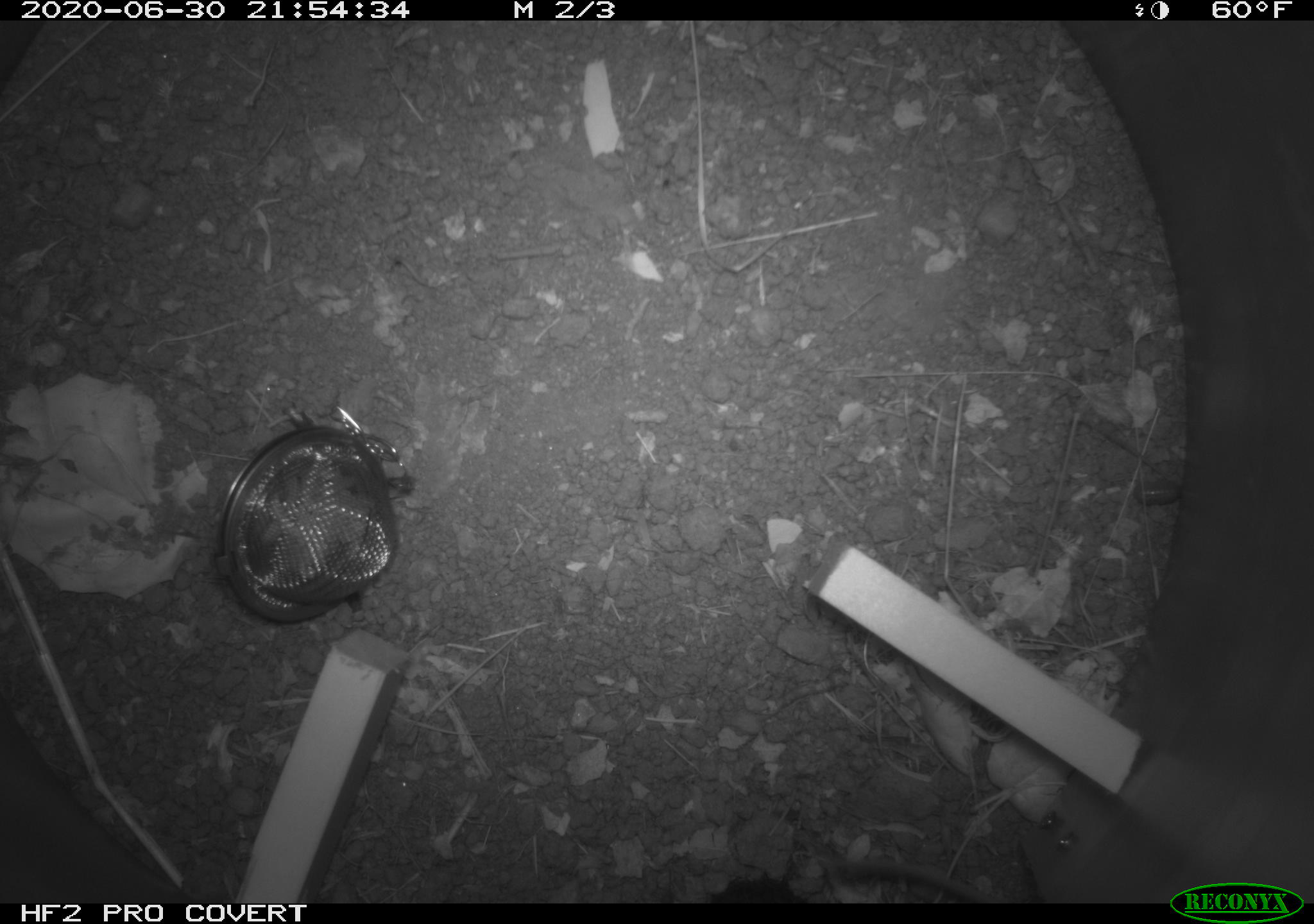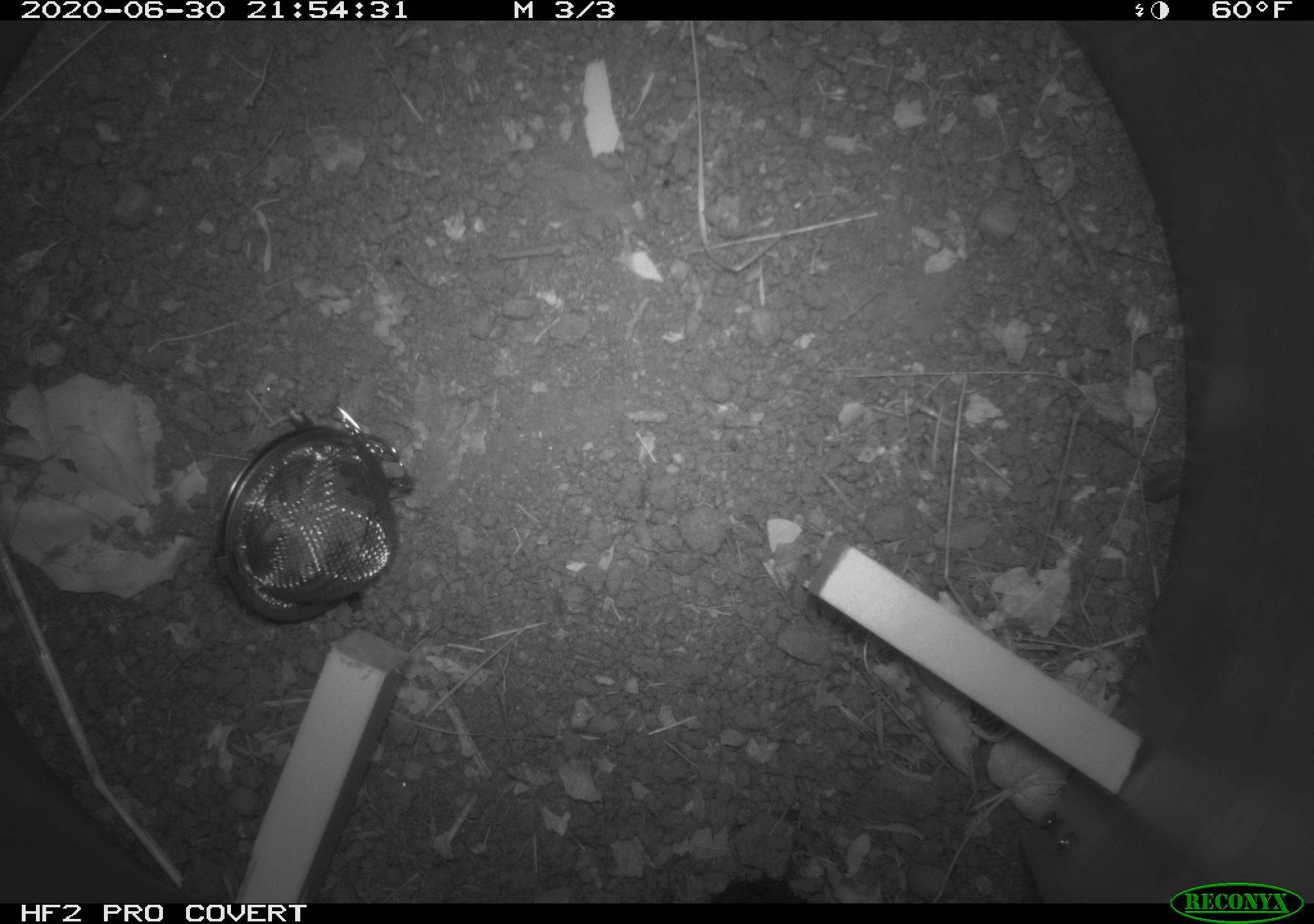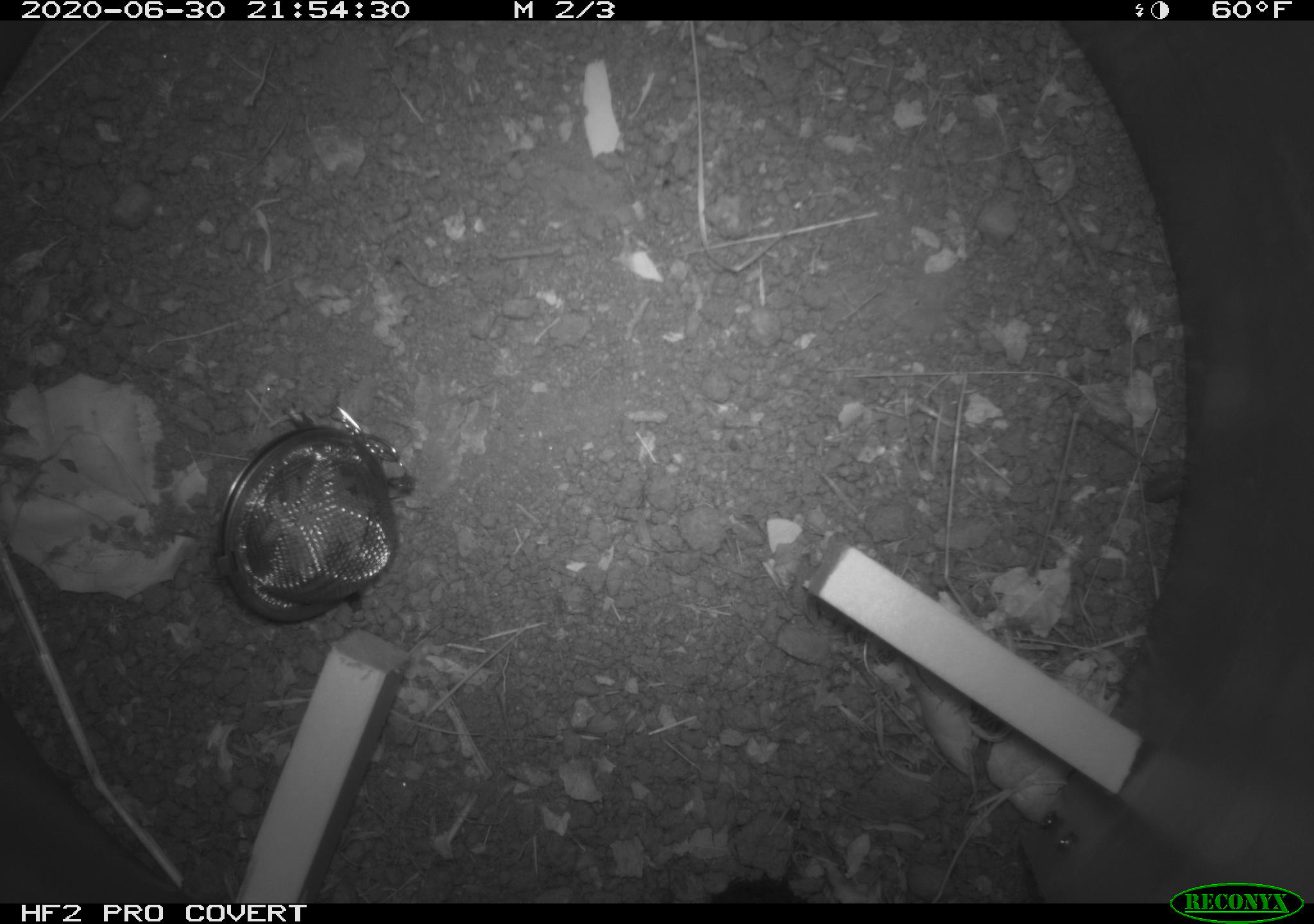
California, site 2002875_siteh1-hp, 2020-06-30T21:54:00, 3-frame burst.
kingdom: Animalia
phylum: Chordata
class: Mammalia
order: Rodentia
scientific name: Rodentia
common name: rodent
Rodent (Rodentia).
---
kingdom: Animalia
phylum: Arthropoda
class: Insecta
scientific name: Insecta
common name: insect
Insect (Insecta).